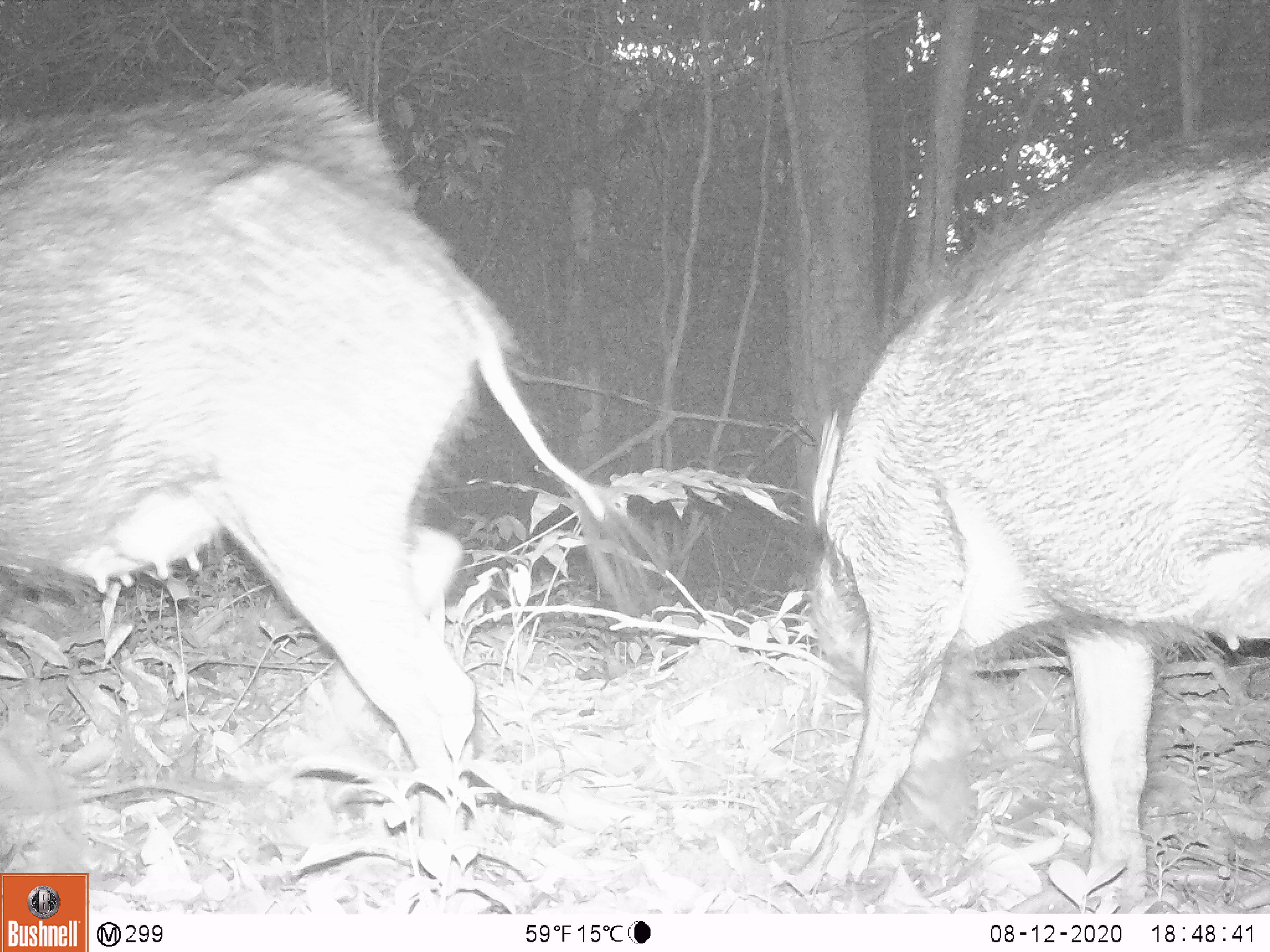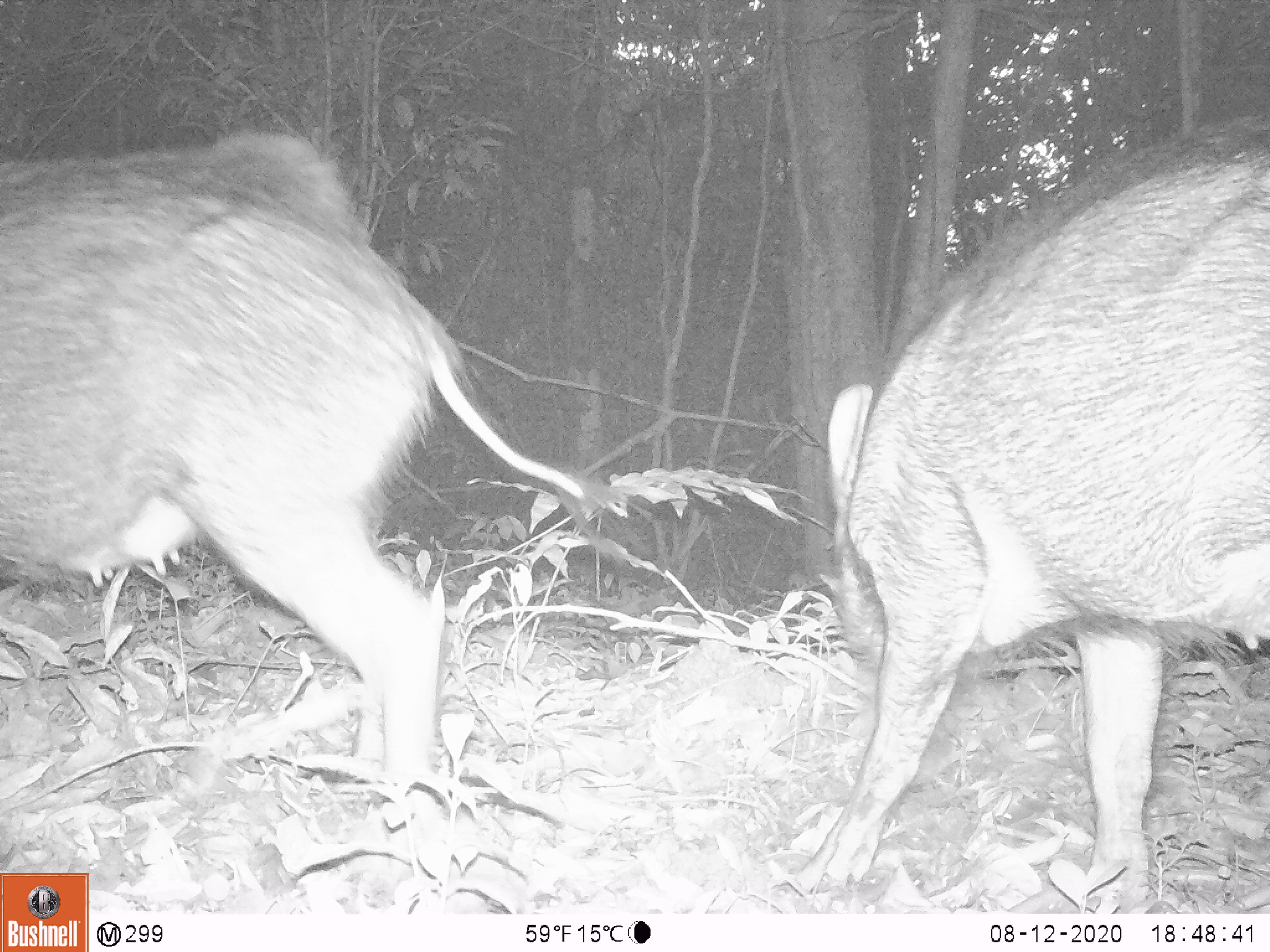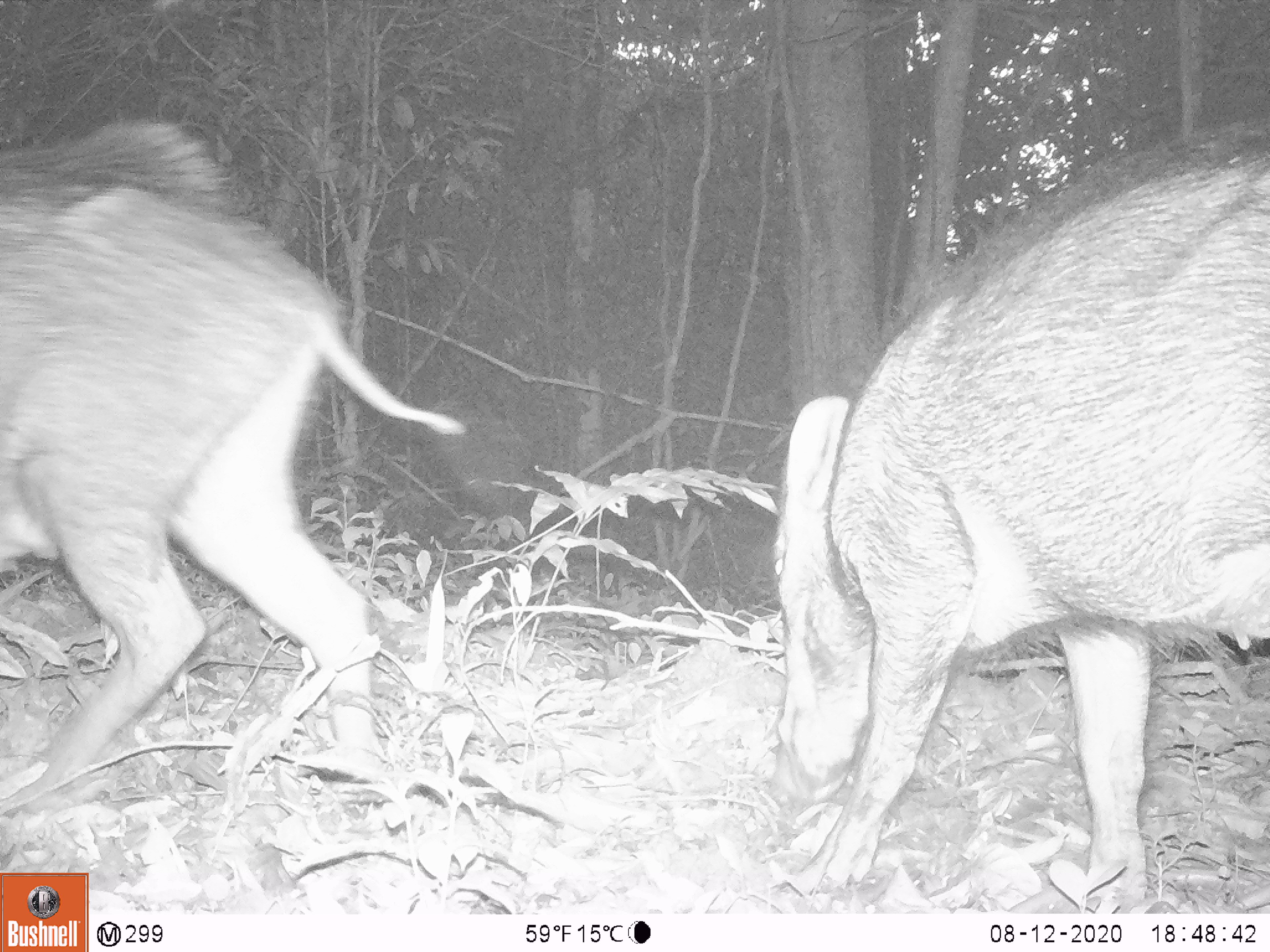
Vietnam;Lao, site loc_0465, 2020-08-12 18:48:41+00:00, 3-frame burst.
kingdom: Animalia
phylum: Chordata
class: Mammalia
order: Artiodactyla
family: Suidae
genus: Sus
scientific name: Sus scrofa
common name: eurasian wild pig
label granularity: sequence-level